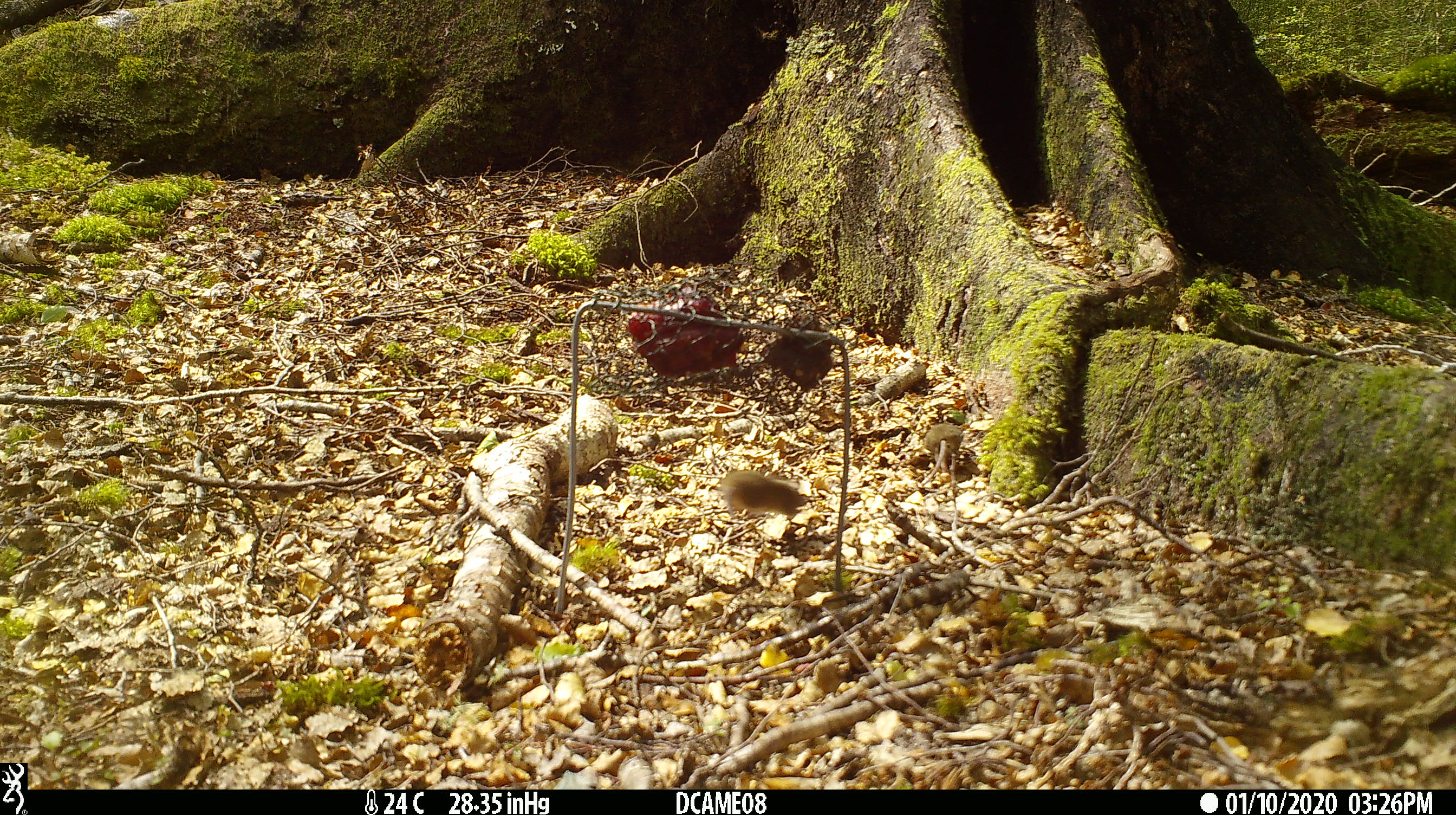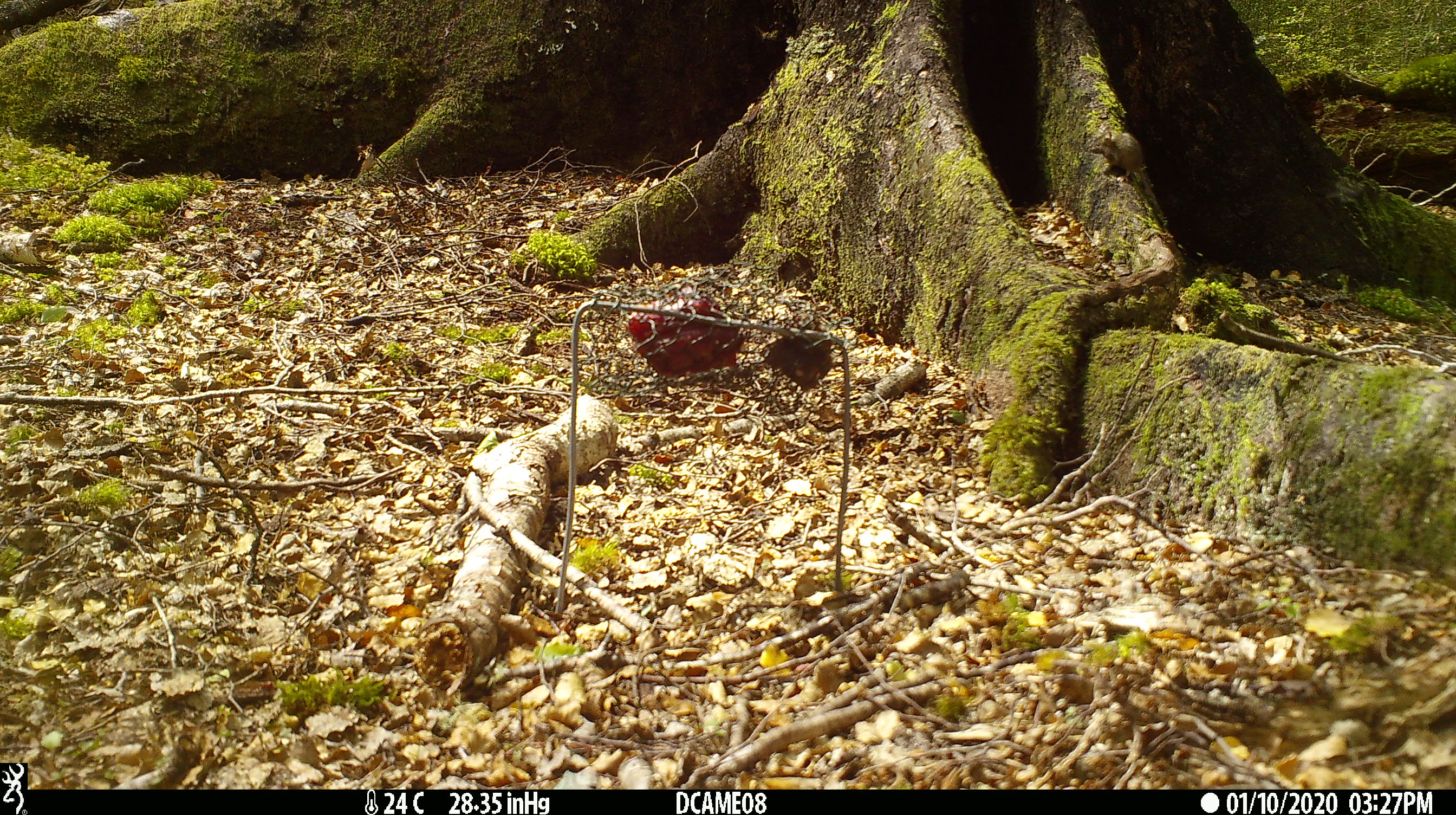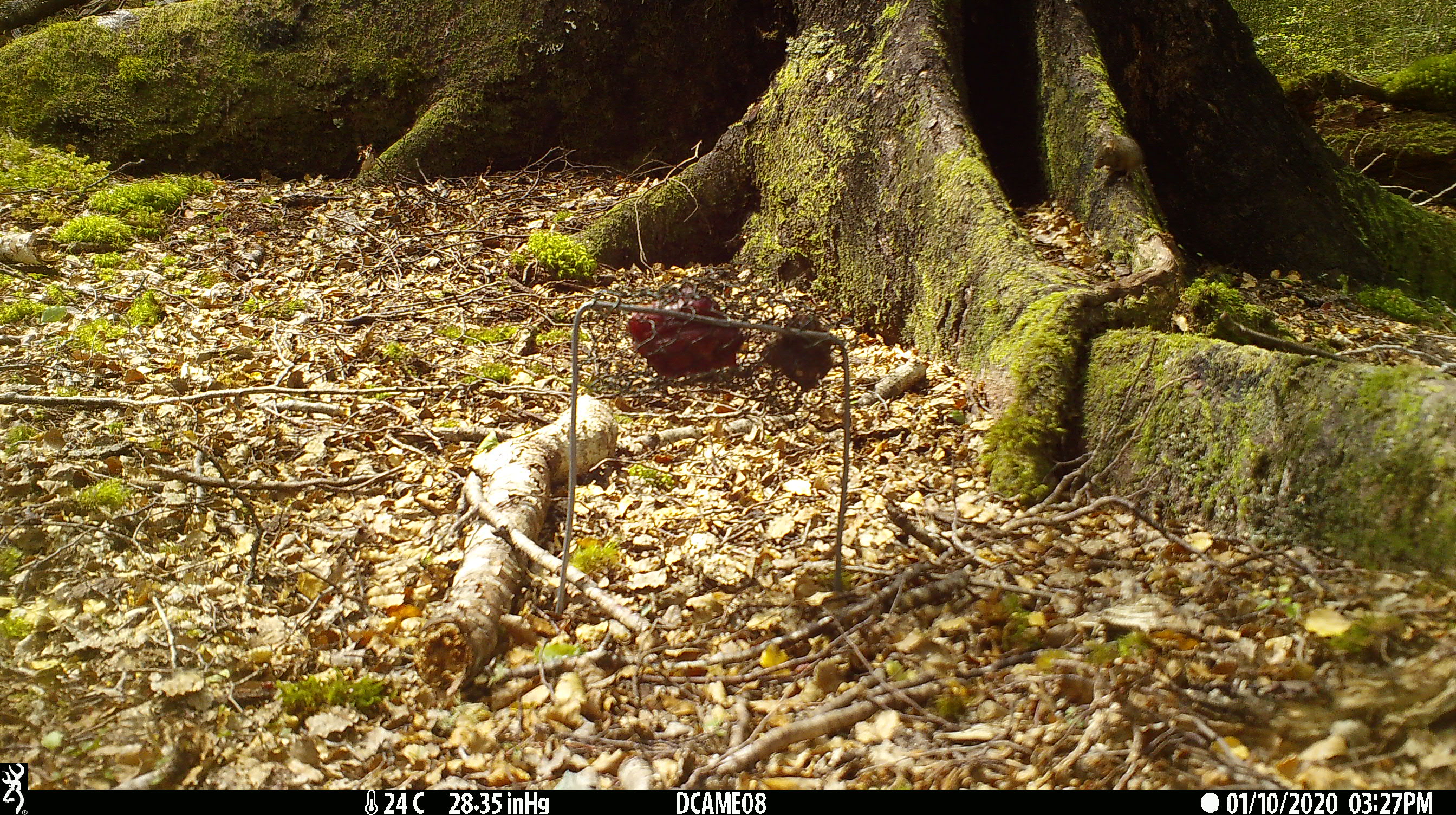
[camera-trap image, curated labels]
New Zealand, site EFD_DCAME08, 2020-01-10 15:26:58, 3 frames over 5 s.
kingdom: Animalia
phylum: Chordata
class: Mammalia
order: Rodentia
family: Muridae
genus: Mus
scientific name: Mus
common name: mouse